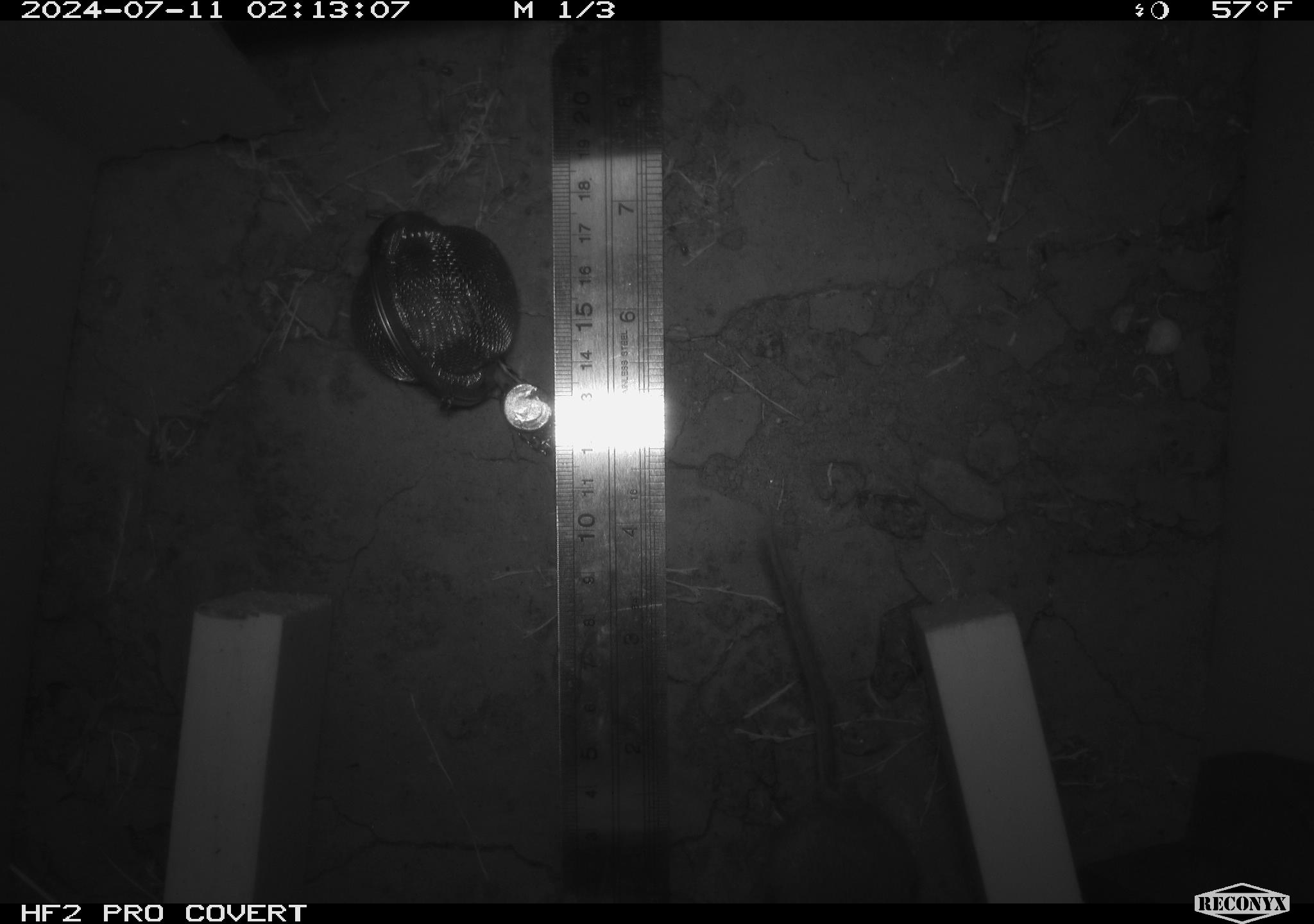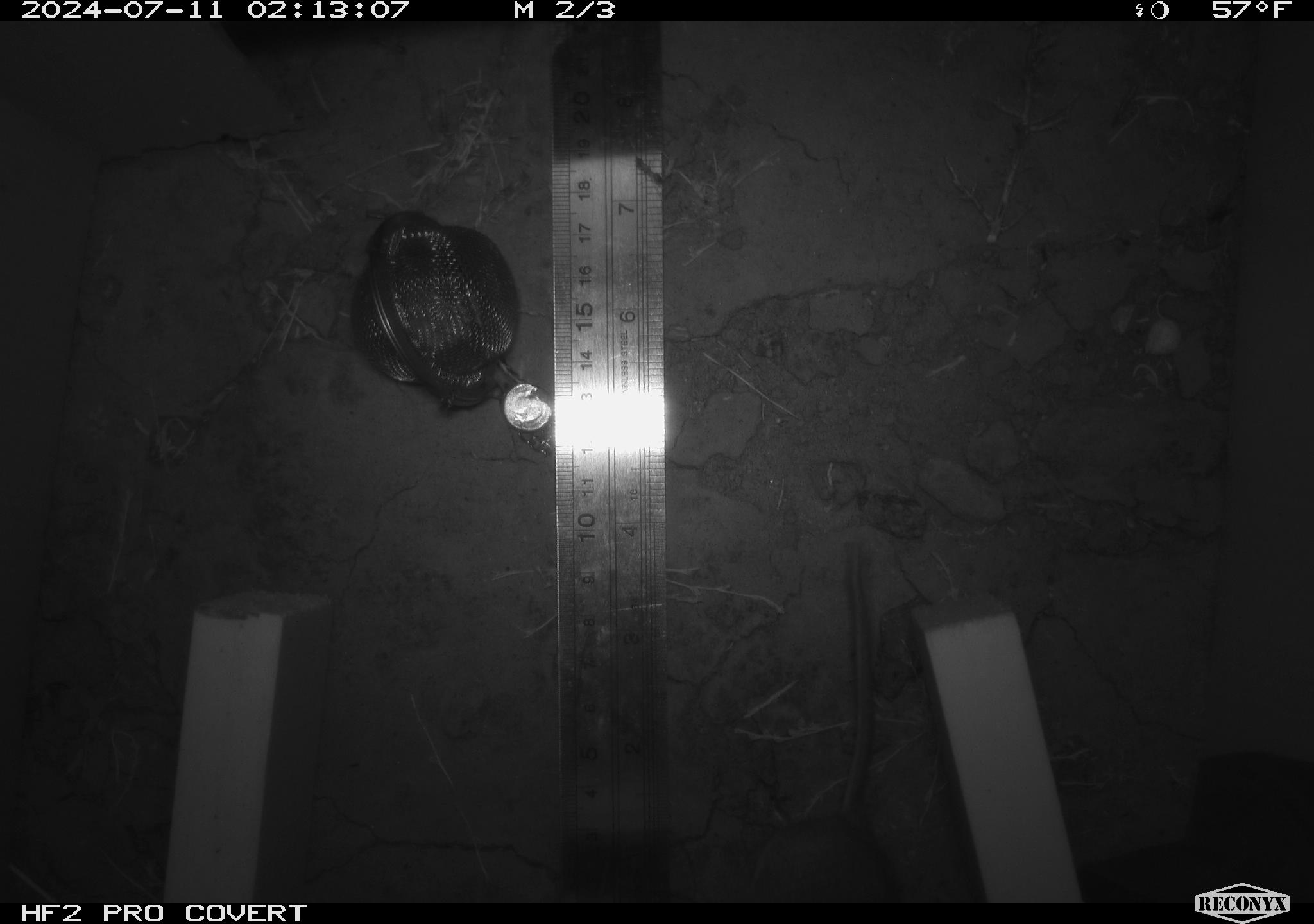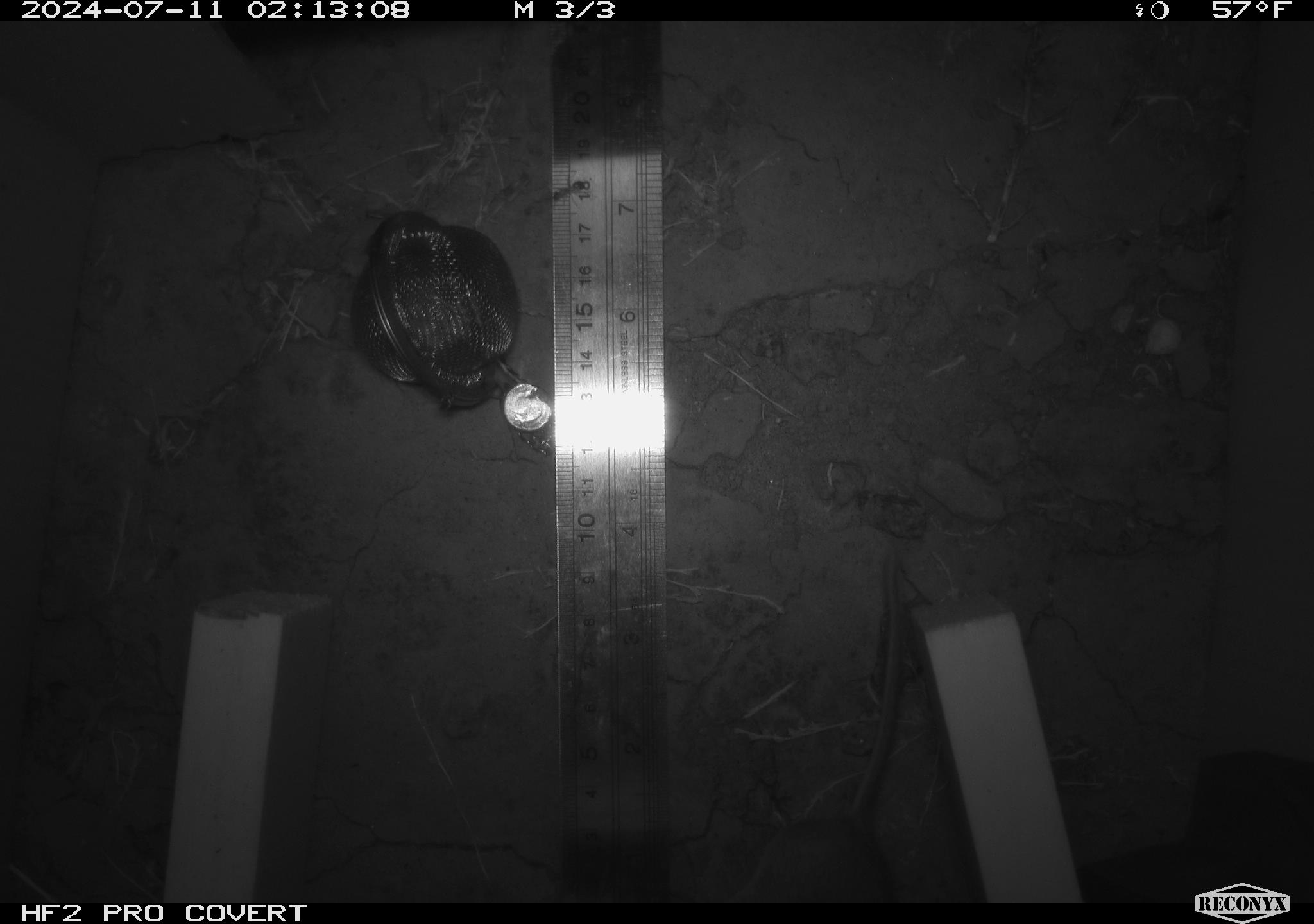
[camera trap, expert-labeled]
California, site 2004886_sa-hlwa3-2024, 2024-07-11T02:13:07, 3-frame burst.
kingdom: Animalia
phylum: Chordata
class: Mammalia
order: Rodentia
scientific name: Rodentia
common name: mouse species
Mouse species (Rodentia).